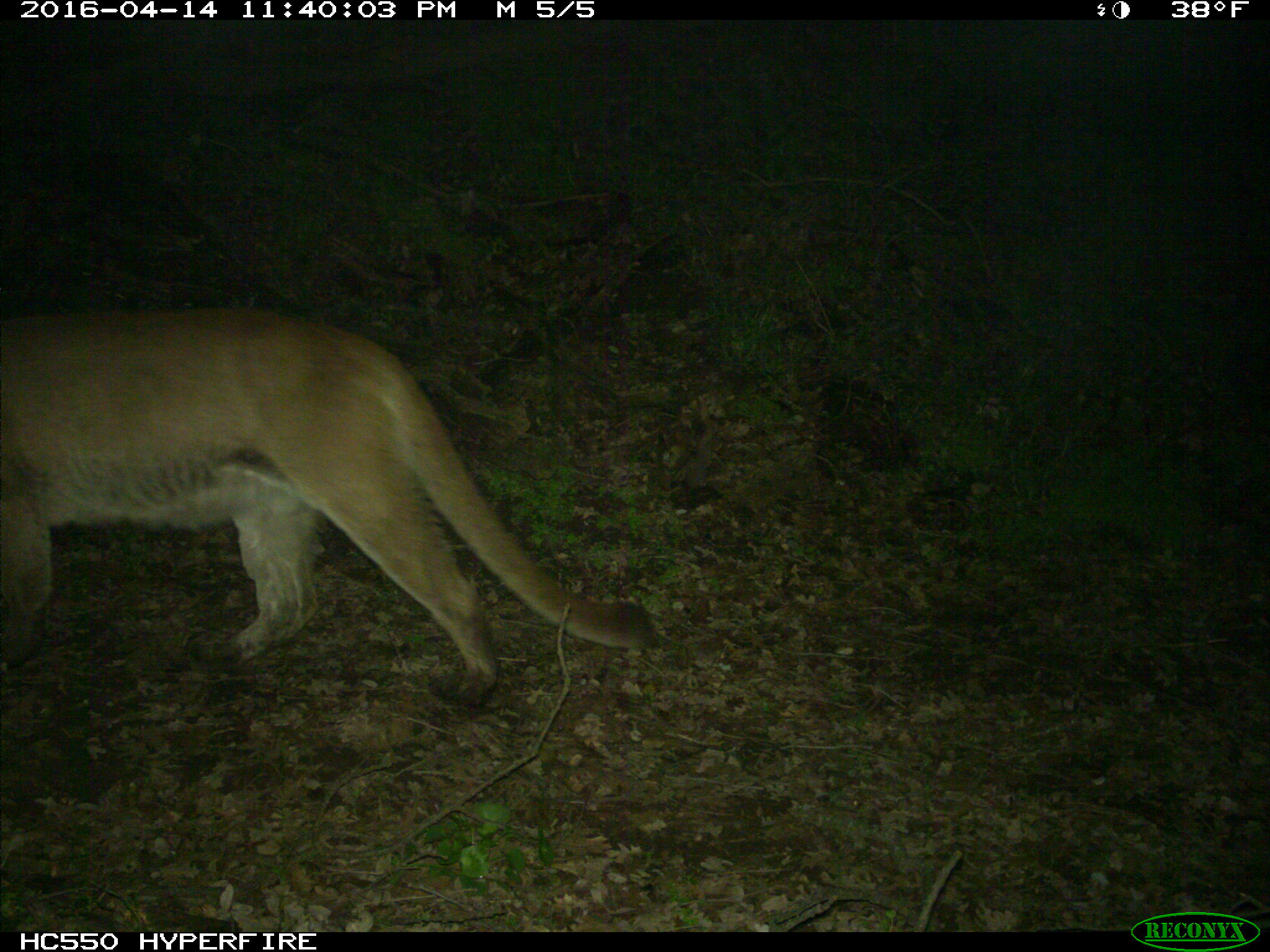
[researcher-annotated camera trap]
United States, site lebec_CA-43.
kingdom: Animalia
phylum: Chordata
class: Mammalia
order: Carnivora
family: Felidae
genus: Puma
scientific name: Puma concolor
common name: mountain lion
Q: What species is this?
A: Puma concolor (mountain lion).